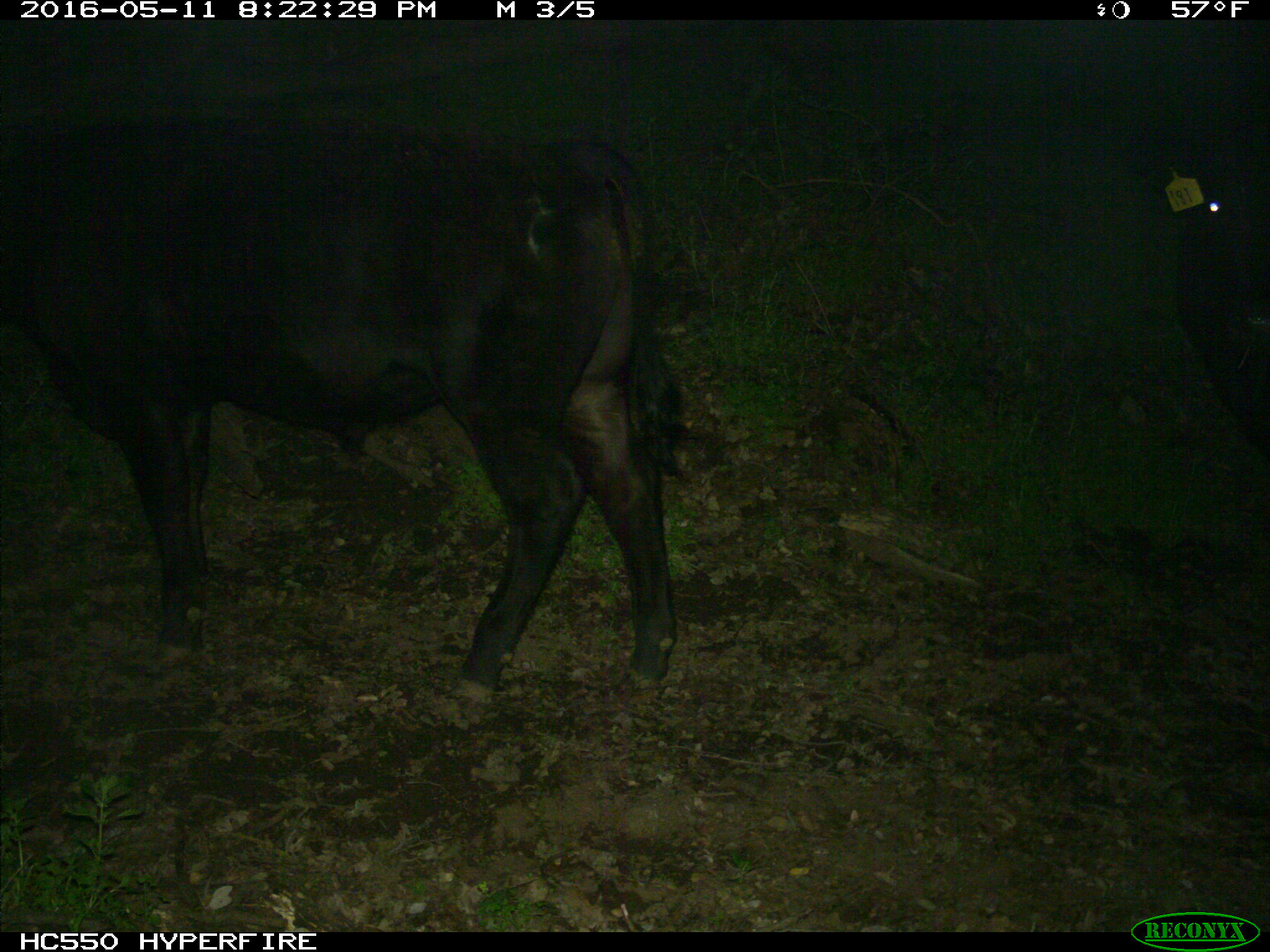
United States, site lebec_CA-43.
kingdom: Animalia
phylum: Chordata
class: Mammalia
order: Artiodactyla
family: Bovidae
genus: Bos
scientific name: Bos taurus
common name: domestic cow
Bos taurus (domestic cow).